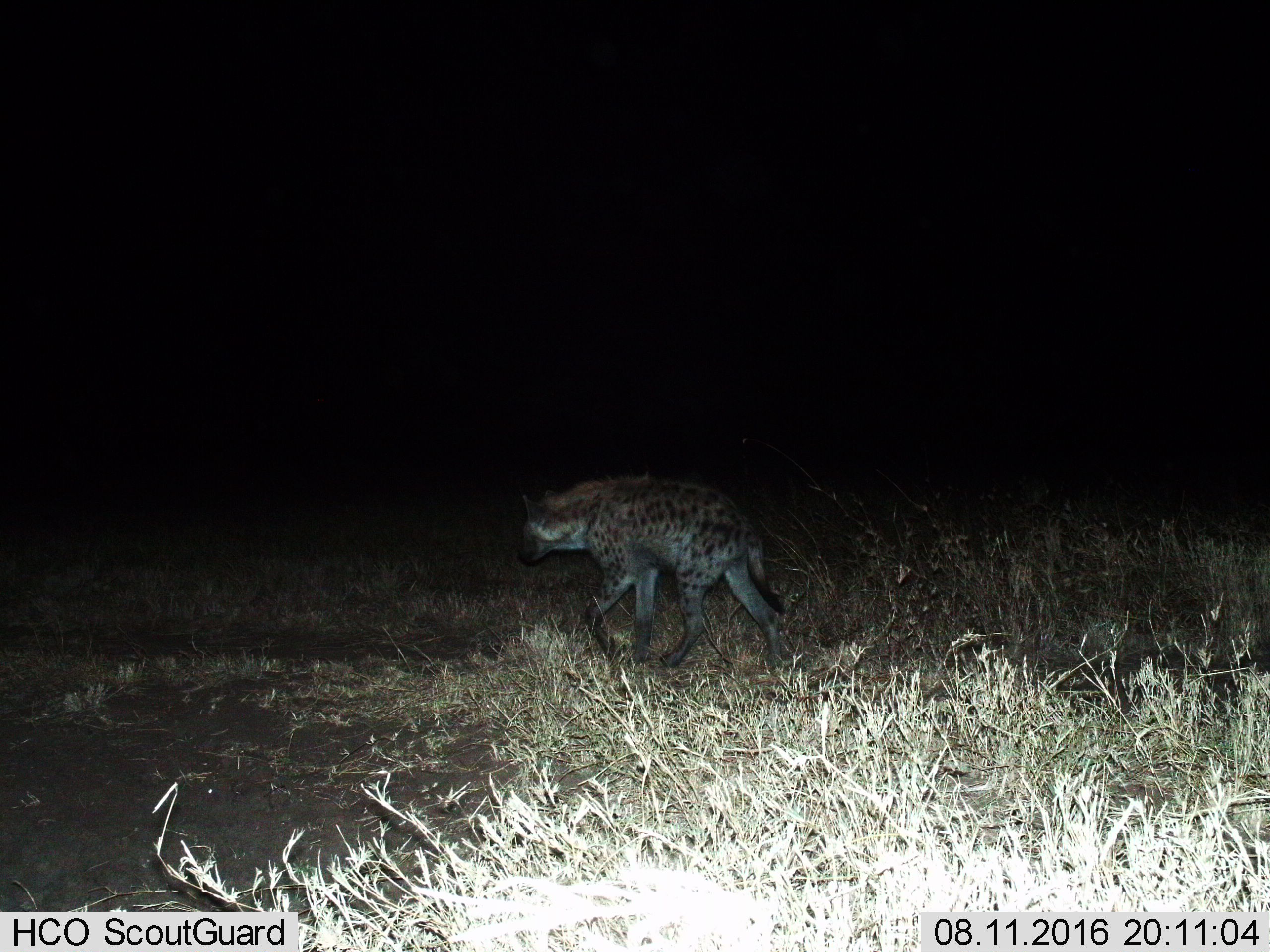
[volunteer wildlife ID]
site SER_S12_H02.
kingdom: Animalia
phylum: Chordata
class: Mammalia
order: Carnivora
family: Hyaenidae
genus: Crocuta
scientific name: Crocuta crocuta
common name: spotted hyena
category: hyenaspotted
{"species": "hyenaspotted (spotted hyena) (Crocuta crocuta)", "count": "1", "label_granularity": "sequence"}